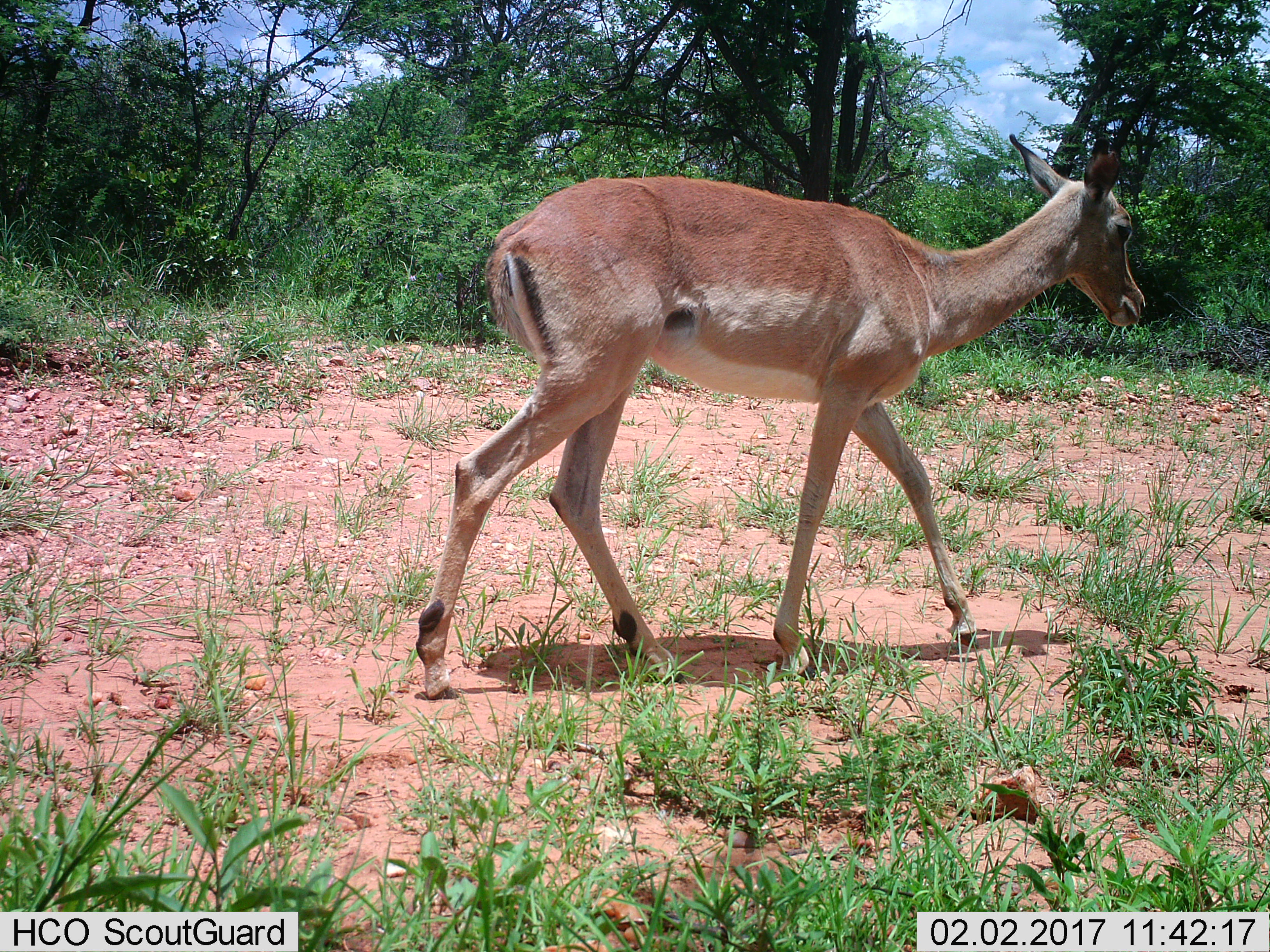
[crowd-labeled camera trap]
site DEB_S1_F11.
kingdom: Animalia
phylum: Chordata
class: Mammalia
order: Artiodactyla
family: Bovidae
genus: Aepyceros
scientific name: Aepyceros melampus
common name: impala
Impala (Aepyceros melampus), count 1. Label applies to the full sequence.